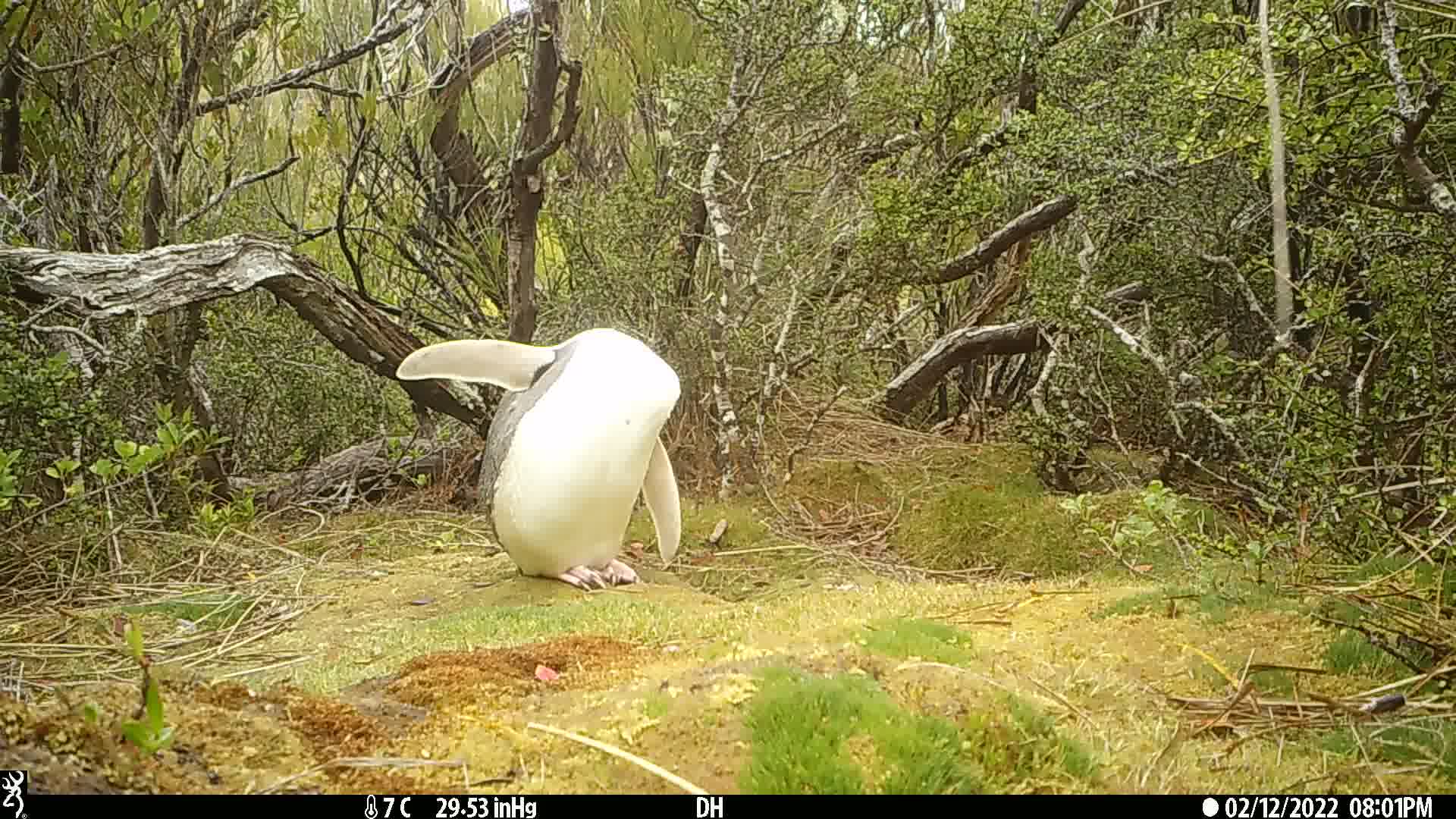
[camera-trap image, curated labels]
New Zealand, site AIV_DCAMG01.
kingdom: Animalia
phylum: Chordata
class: Aves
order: Sphenisciformes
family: Spheniscidae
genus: Megadyptes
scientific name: Megadyptes antipodes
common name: yellow-eyed penguin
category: yellow eyed penguin